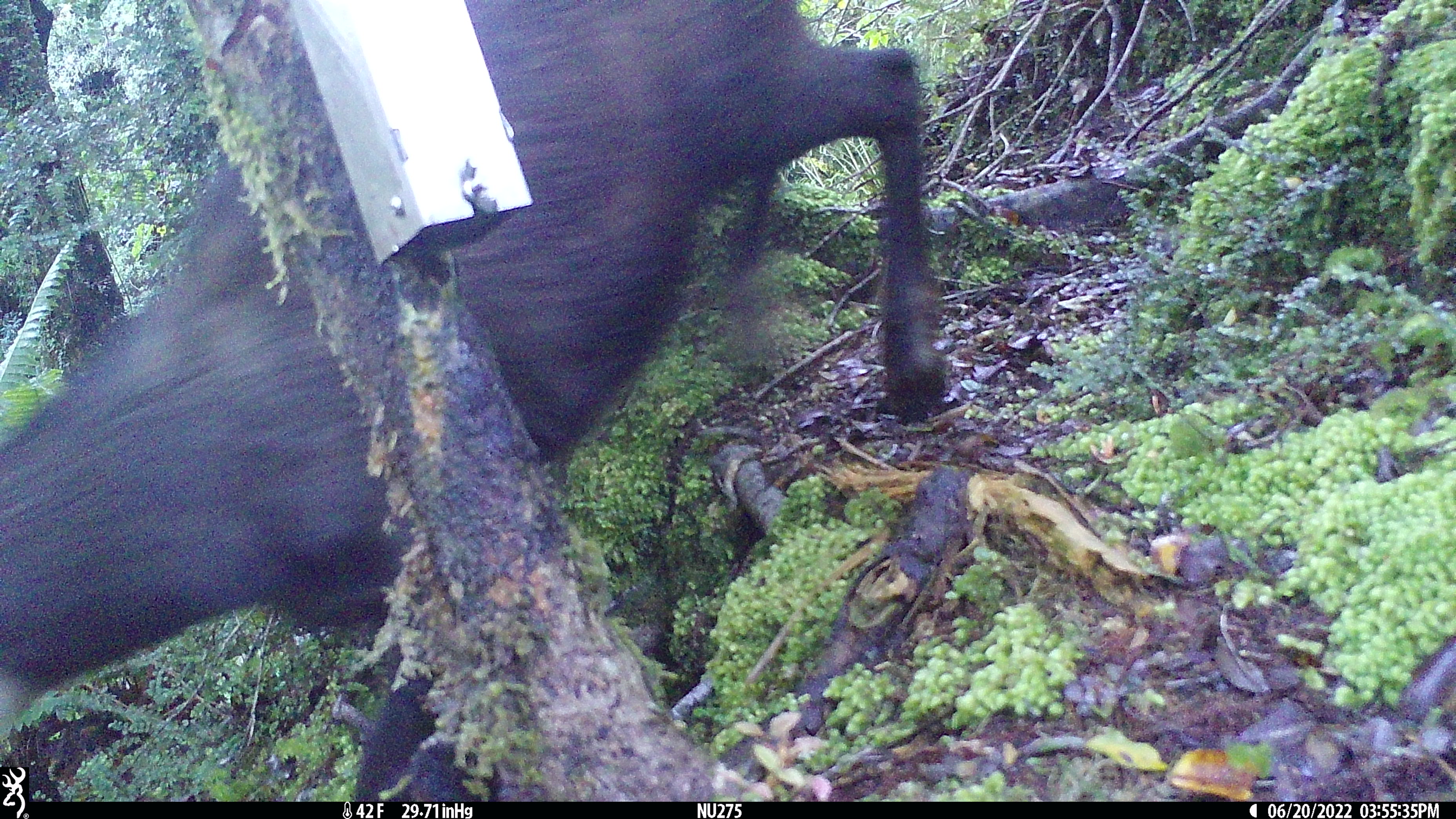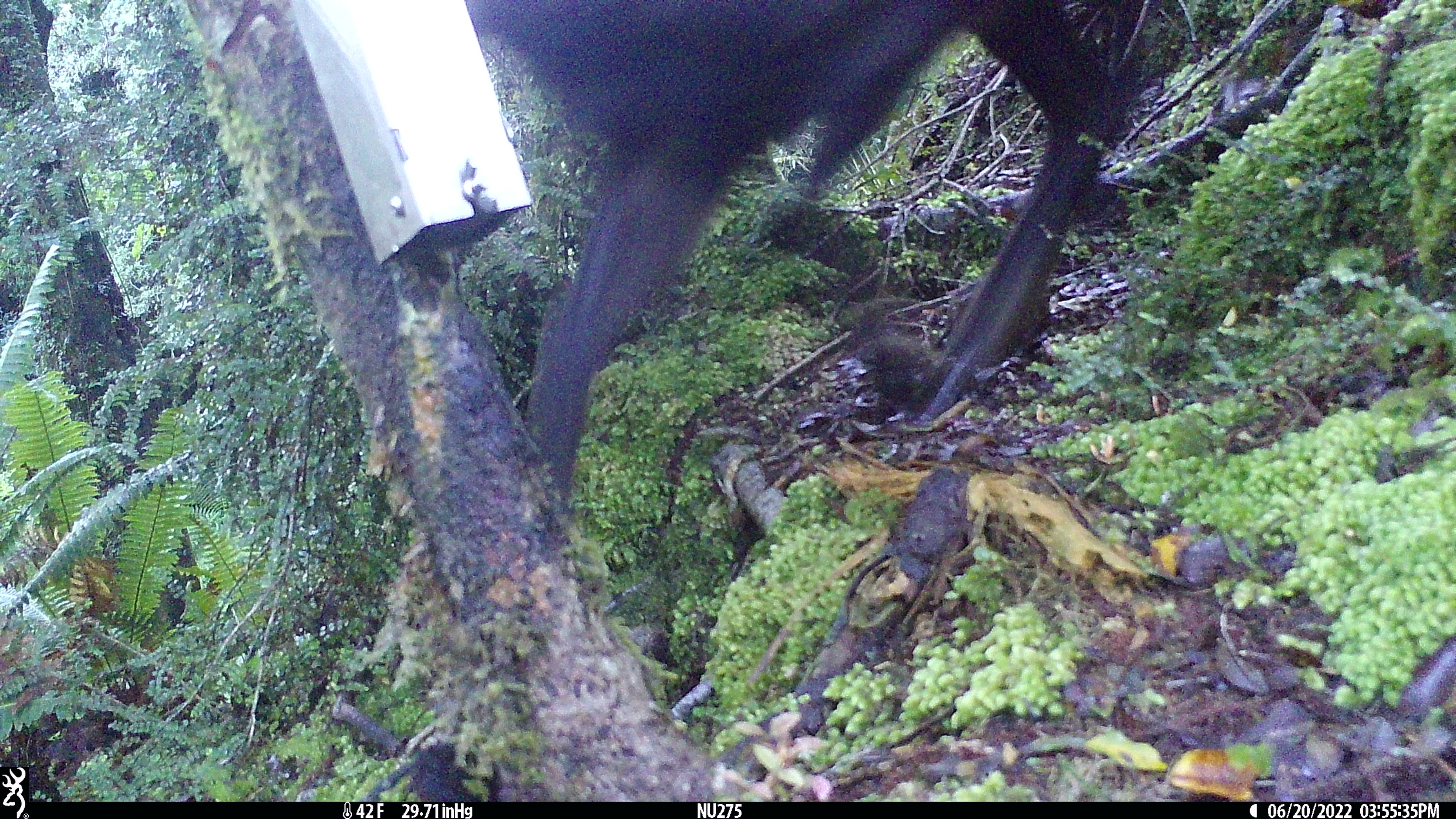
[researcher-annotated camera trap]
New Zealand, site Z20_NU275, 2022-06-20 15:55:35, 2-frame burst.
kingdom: Animalia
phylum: Chordata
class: Mammalia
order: Artiodactyla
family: Bovidae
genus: Rupicapra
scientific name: Rupicapra rupicapra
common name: alpine chamois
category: chamois